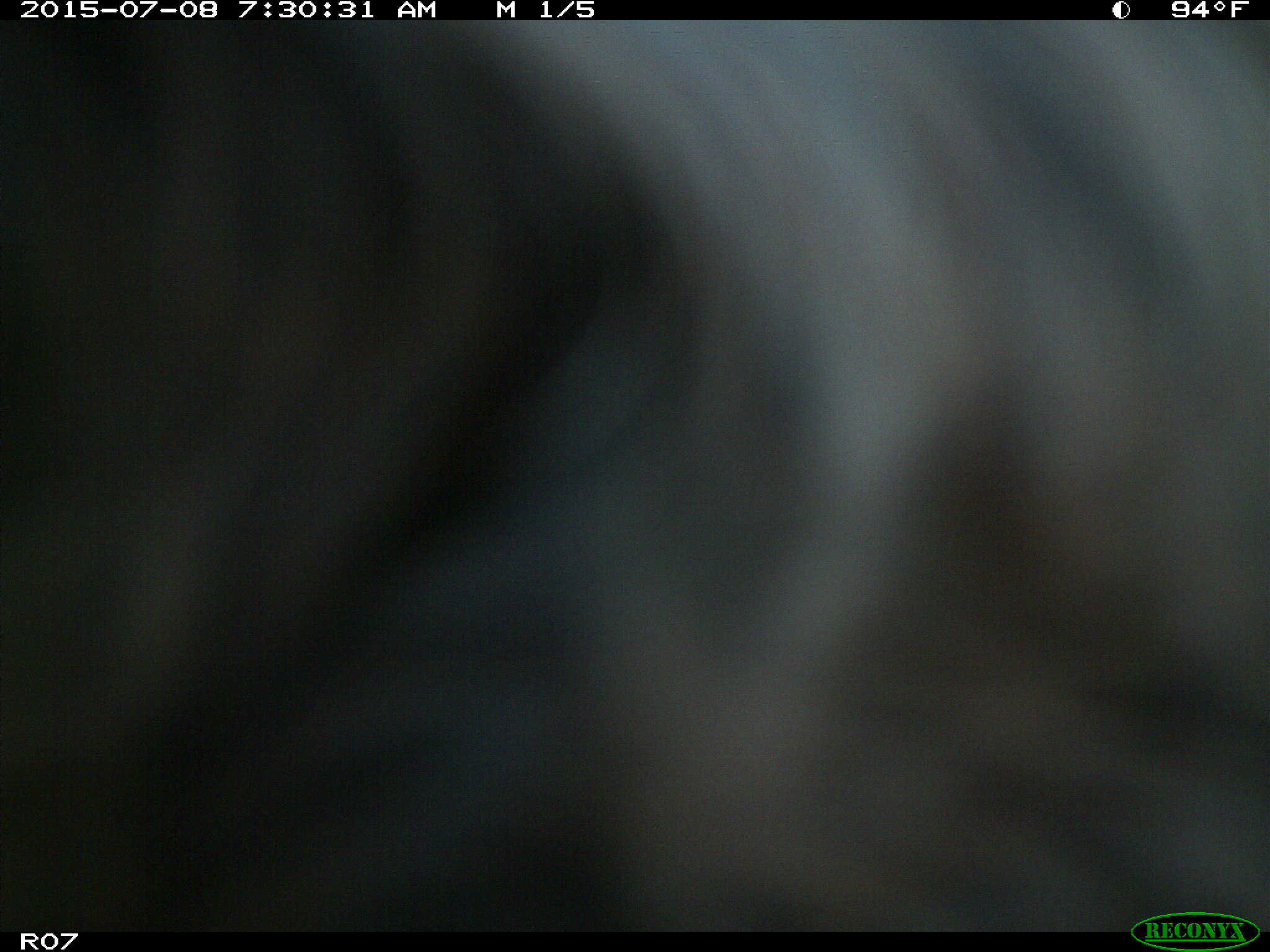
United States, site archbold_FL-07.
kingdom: Animalia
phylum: Chordata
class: Mammalia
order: Artiodactyla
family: Bovidae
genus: Bos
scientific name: Bos taurus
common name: domestic cow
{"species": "Bos taurus (domestic cow)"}